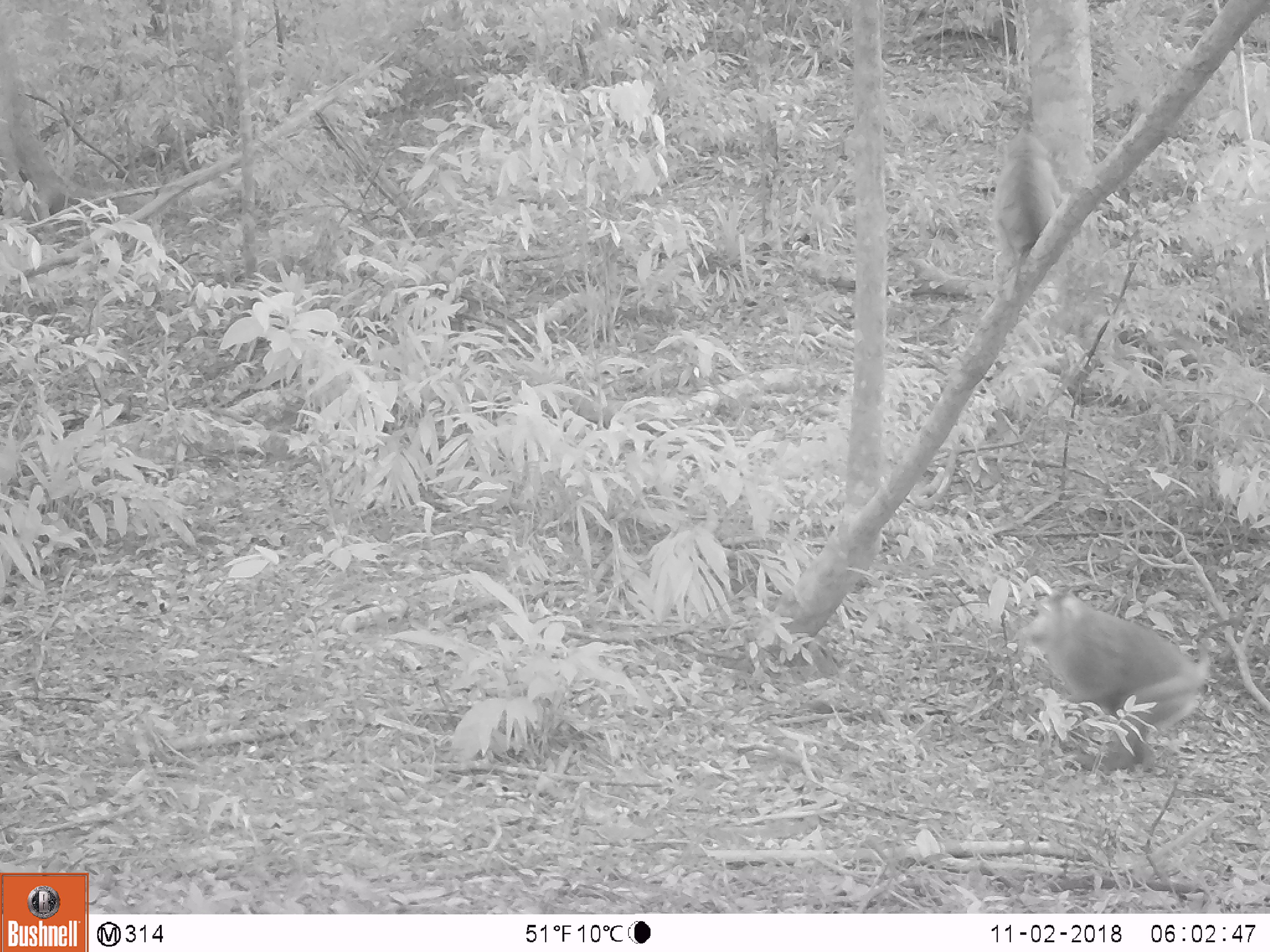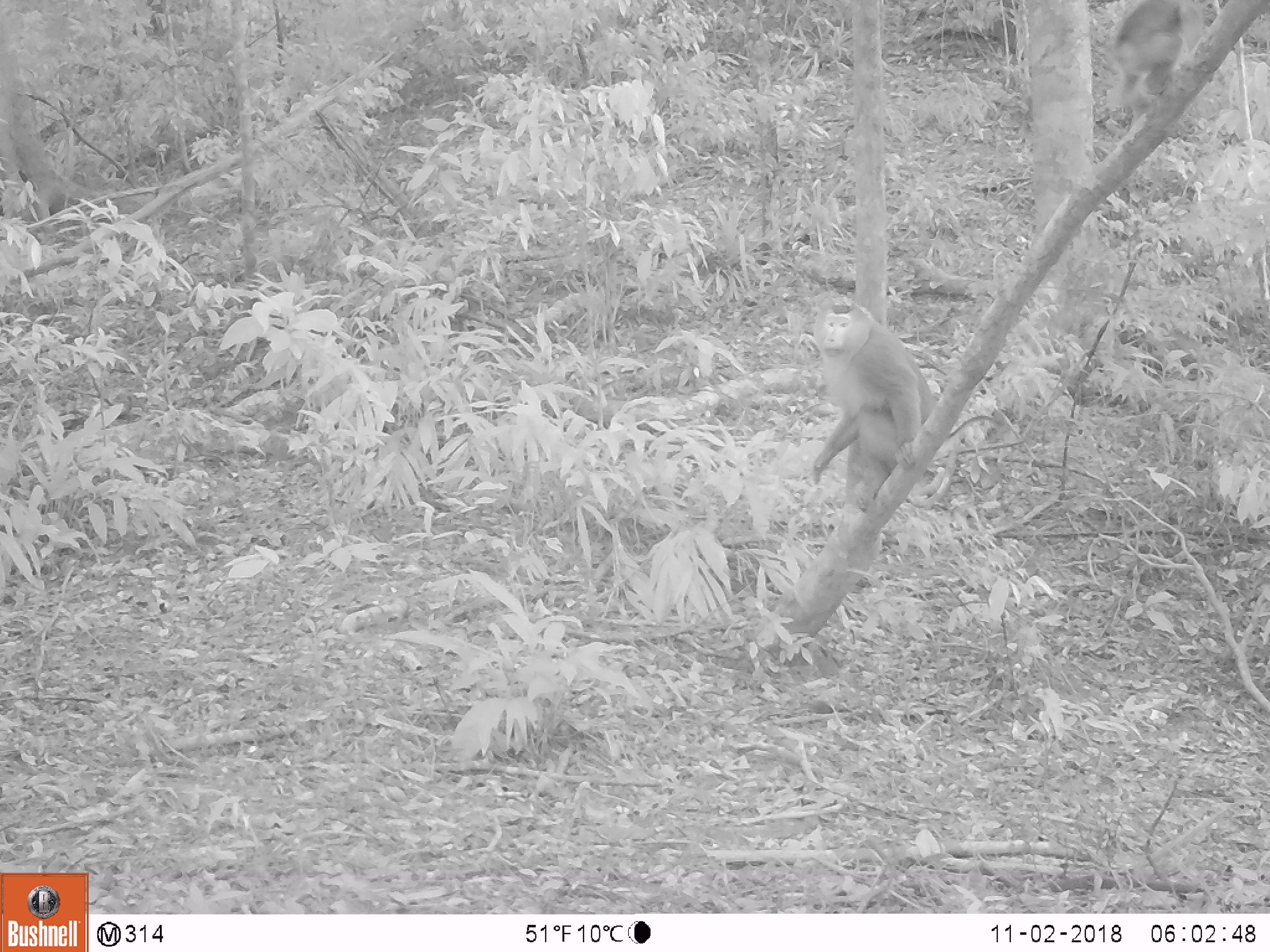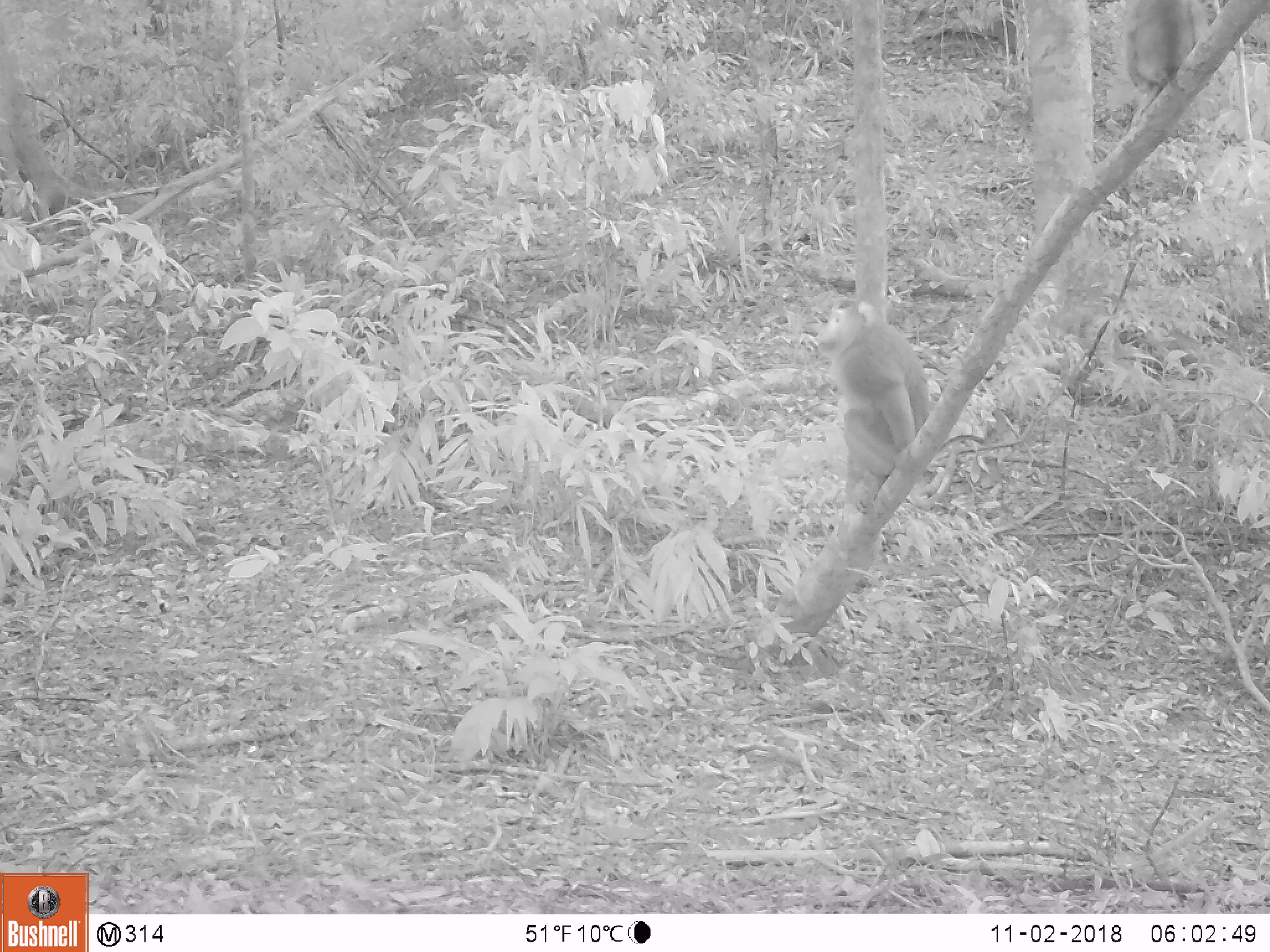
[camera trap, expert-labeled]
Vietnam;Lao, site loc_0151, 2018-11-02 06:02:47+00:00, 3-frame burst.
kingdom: Animalia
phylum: Chordata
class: Mammalia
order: Primates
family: Cercopithecidae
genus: Macaca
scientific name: Macaca nemestrina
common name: pig-tailed macaque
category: pig tailed macaque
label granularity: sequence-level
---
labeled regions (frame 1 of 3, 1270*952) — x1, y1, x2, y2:
pig tailed macaque: 1016, 587, 1243, 772; 992, 133, 1063, 297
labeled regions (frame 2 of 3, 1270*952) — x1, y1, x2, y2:
pig tailed macaque: 808, 292, 1008, 520; 1105, 0, 1204, 119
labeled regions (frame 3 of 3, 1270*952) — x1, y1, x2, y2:
pig tailed macaque: 815, 296, 986, 514; 1120, 0, 1206, 115